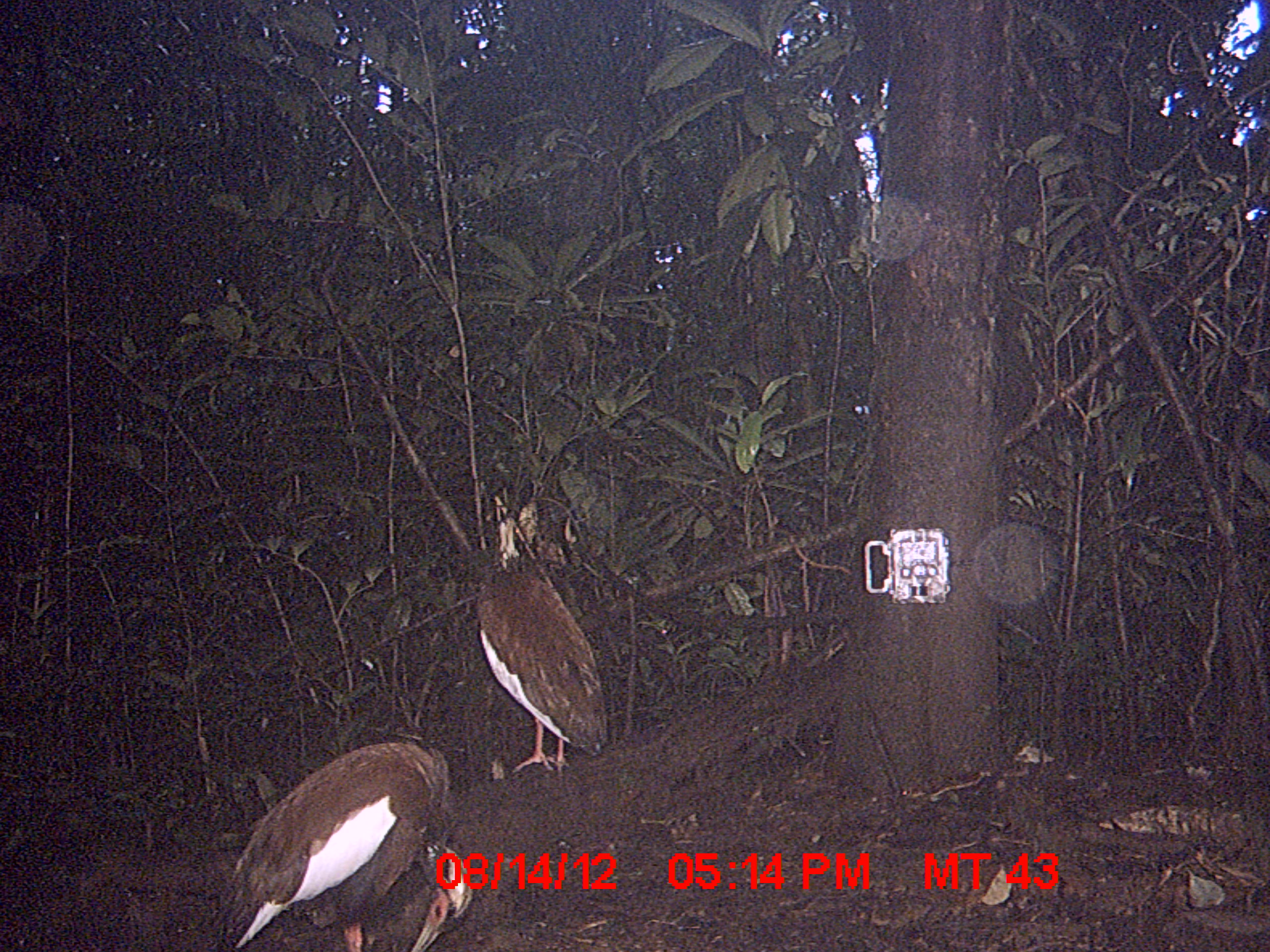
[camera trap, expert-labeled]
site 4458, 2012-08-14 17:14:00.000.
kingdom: Animalia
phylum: Chordata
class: Aves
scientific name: Aves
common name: bird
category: unknown bird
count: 2